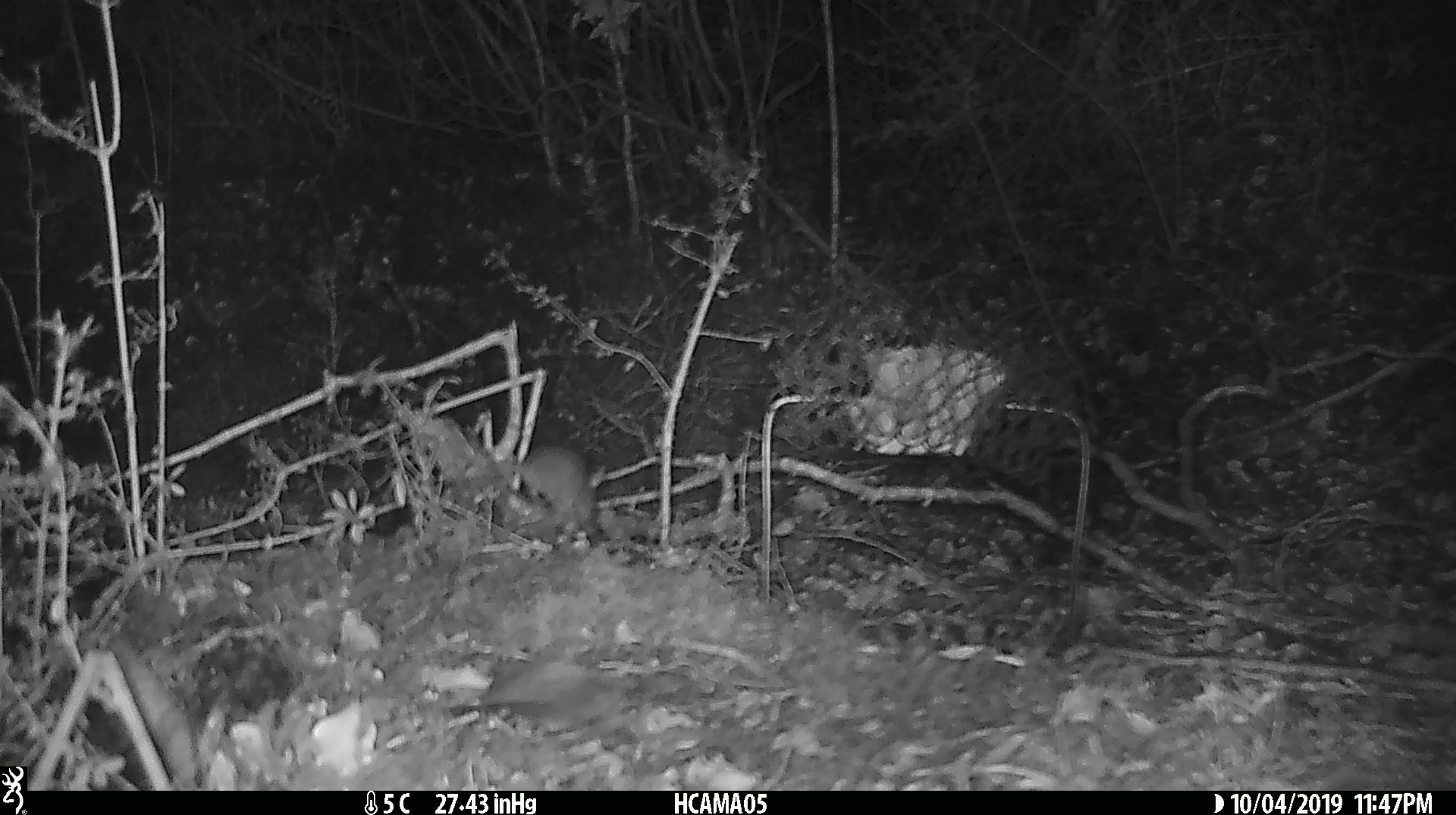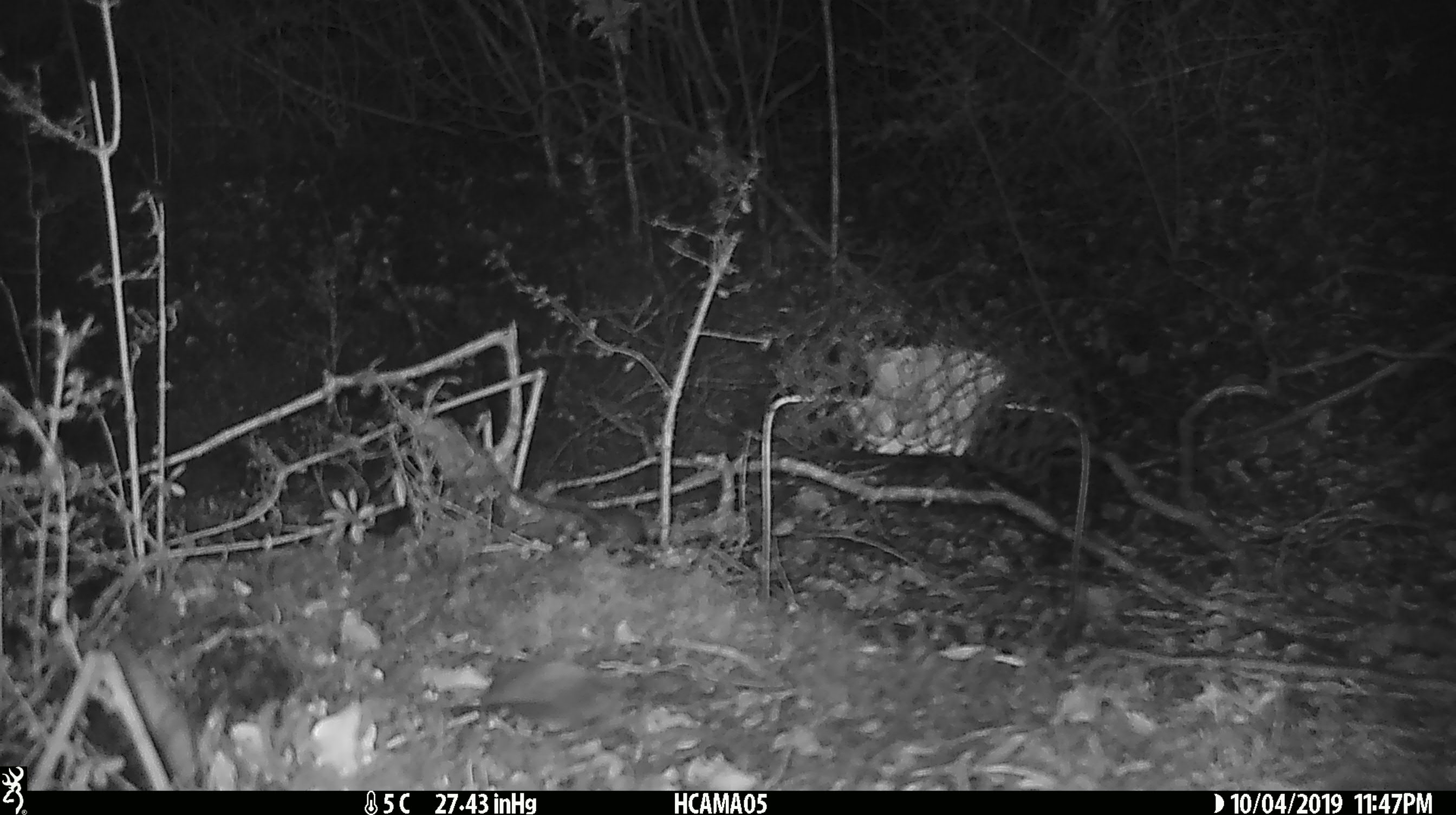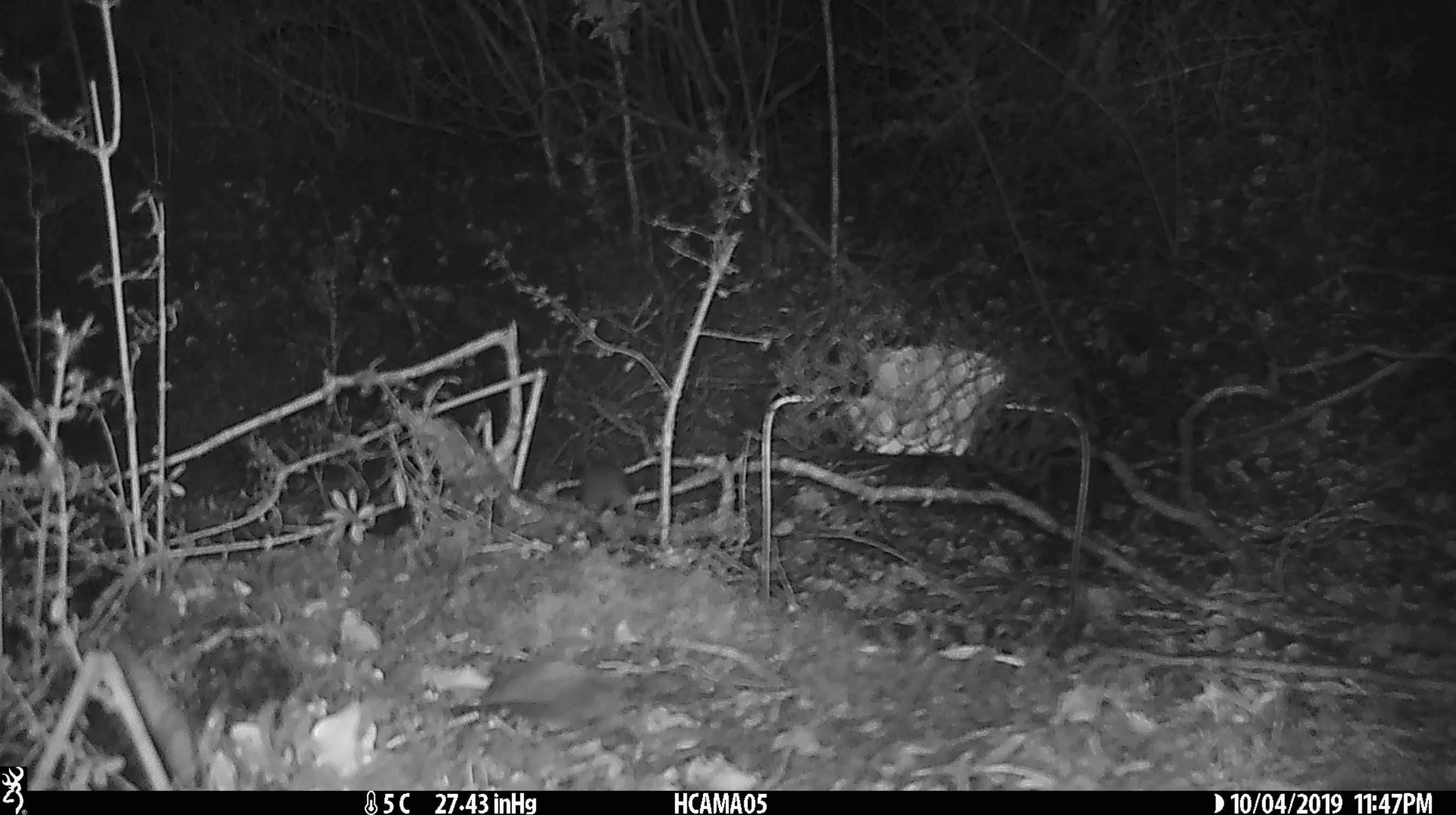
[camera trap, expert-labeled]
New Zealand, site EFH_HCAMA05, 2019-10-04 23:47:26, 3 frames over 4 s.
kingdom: Animalia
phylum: Chordata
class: Mammalia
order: Rodentia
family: Muridae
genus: Mus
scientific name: Mus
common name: mouse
Mouse (Mus).